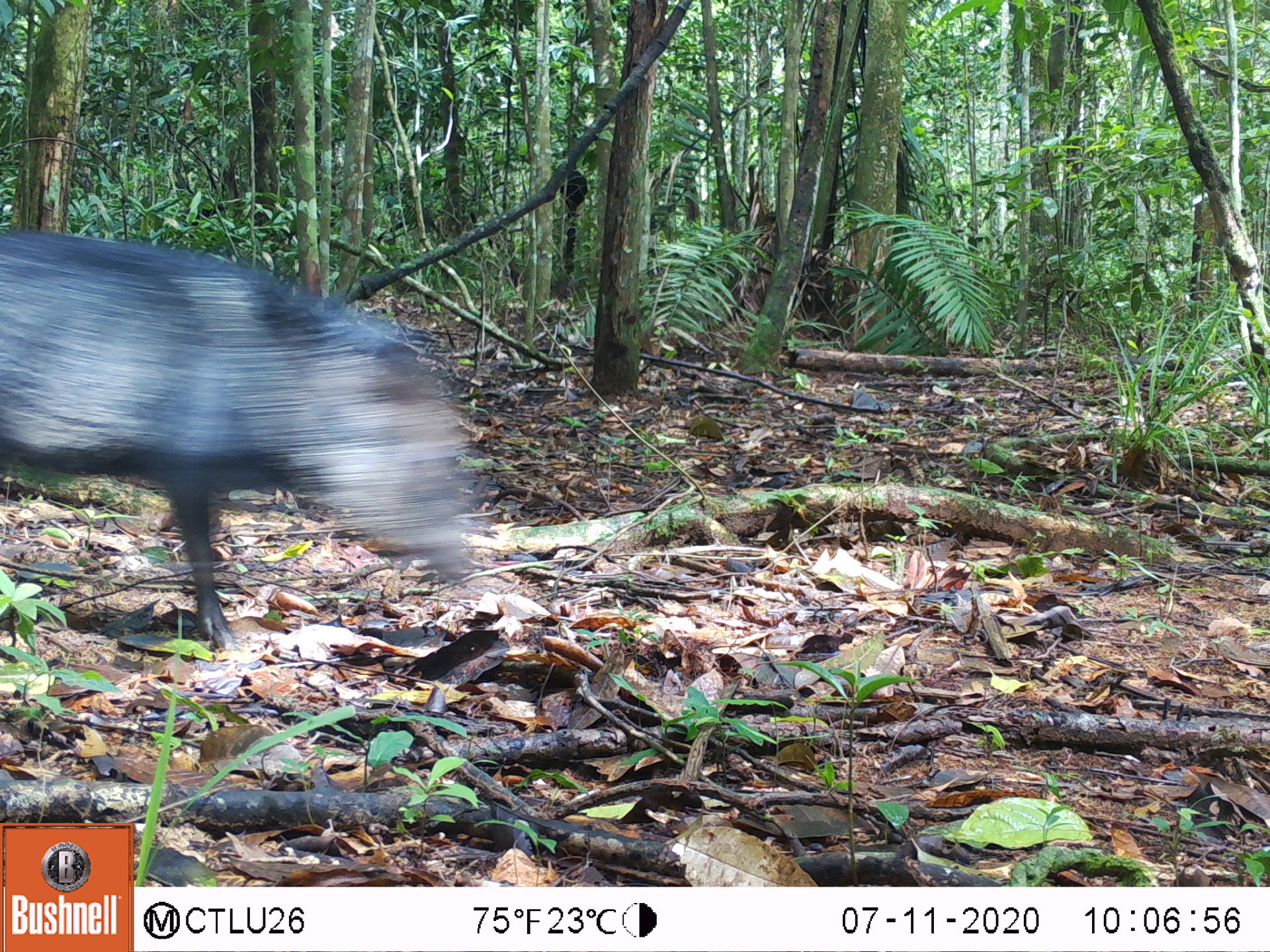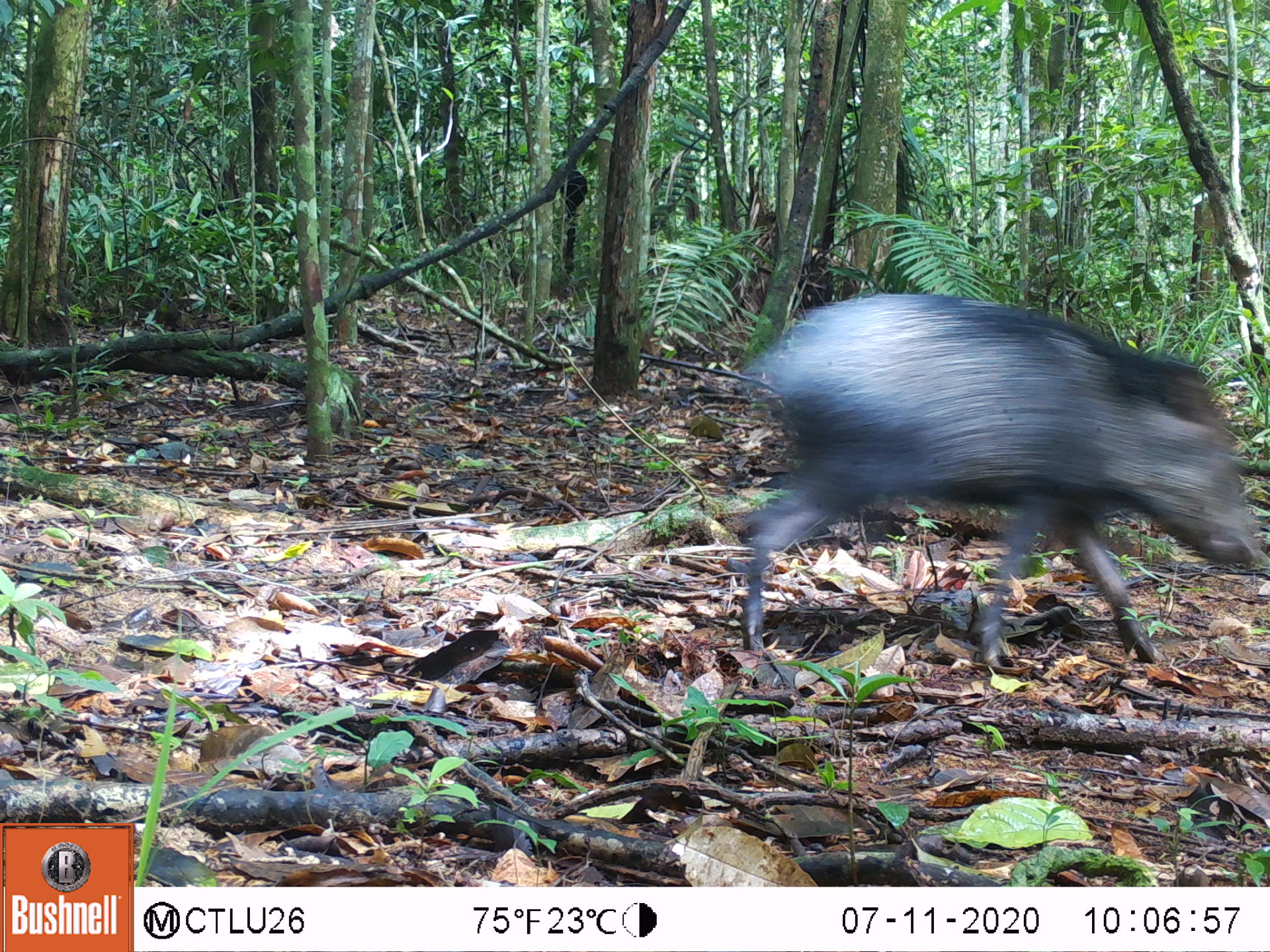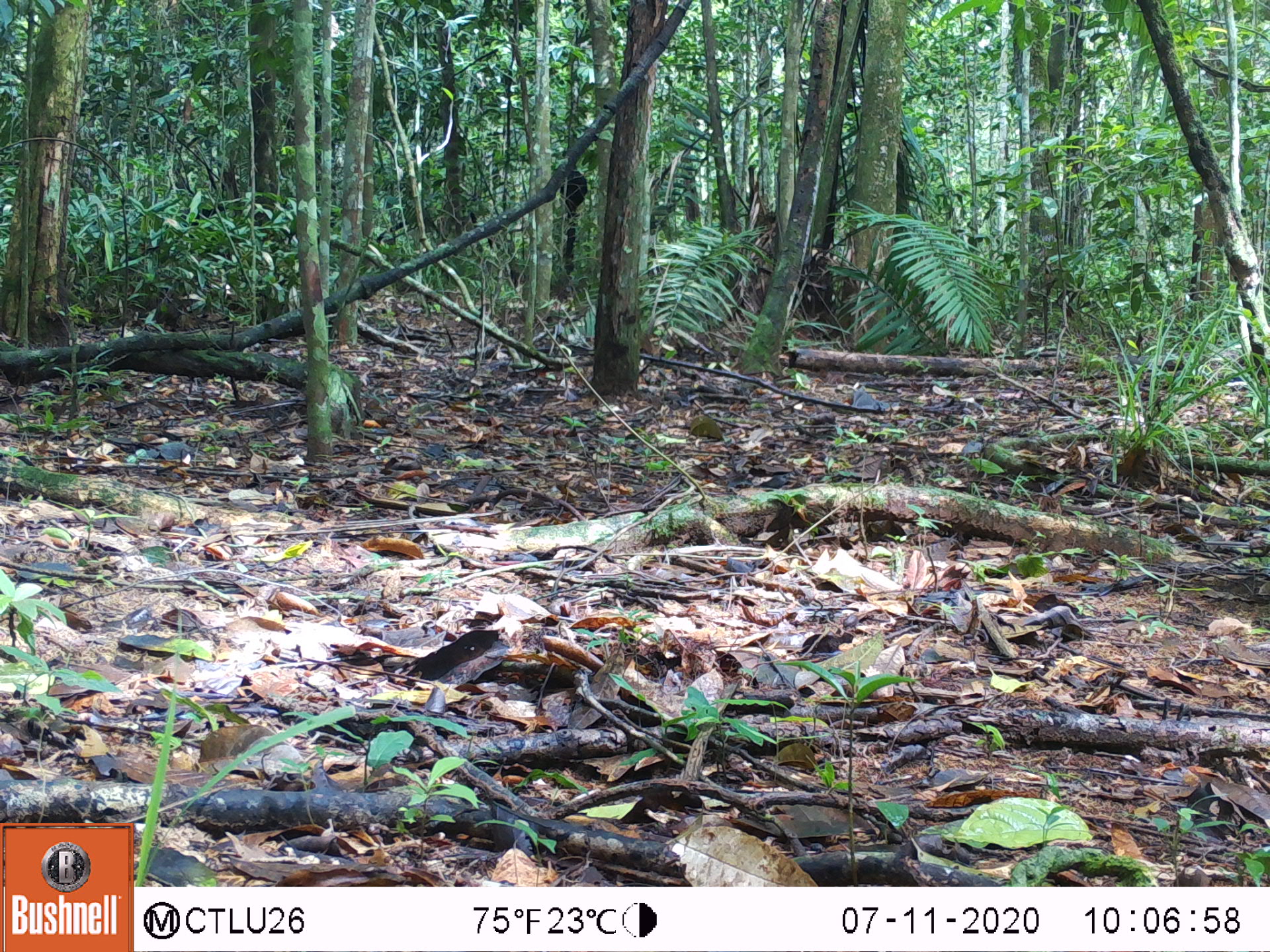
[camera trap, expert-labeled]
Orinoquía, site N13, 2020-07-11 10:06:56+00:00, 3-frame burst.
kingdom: Animalia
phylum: Chordata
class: Mammalia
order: Artiodactyla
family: Tayassuidae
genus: Pecari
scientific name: Pecari tajacu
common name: collared peccary